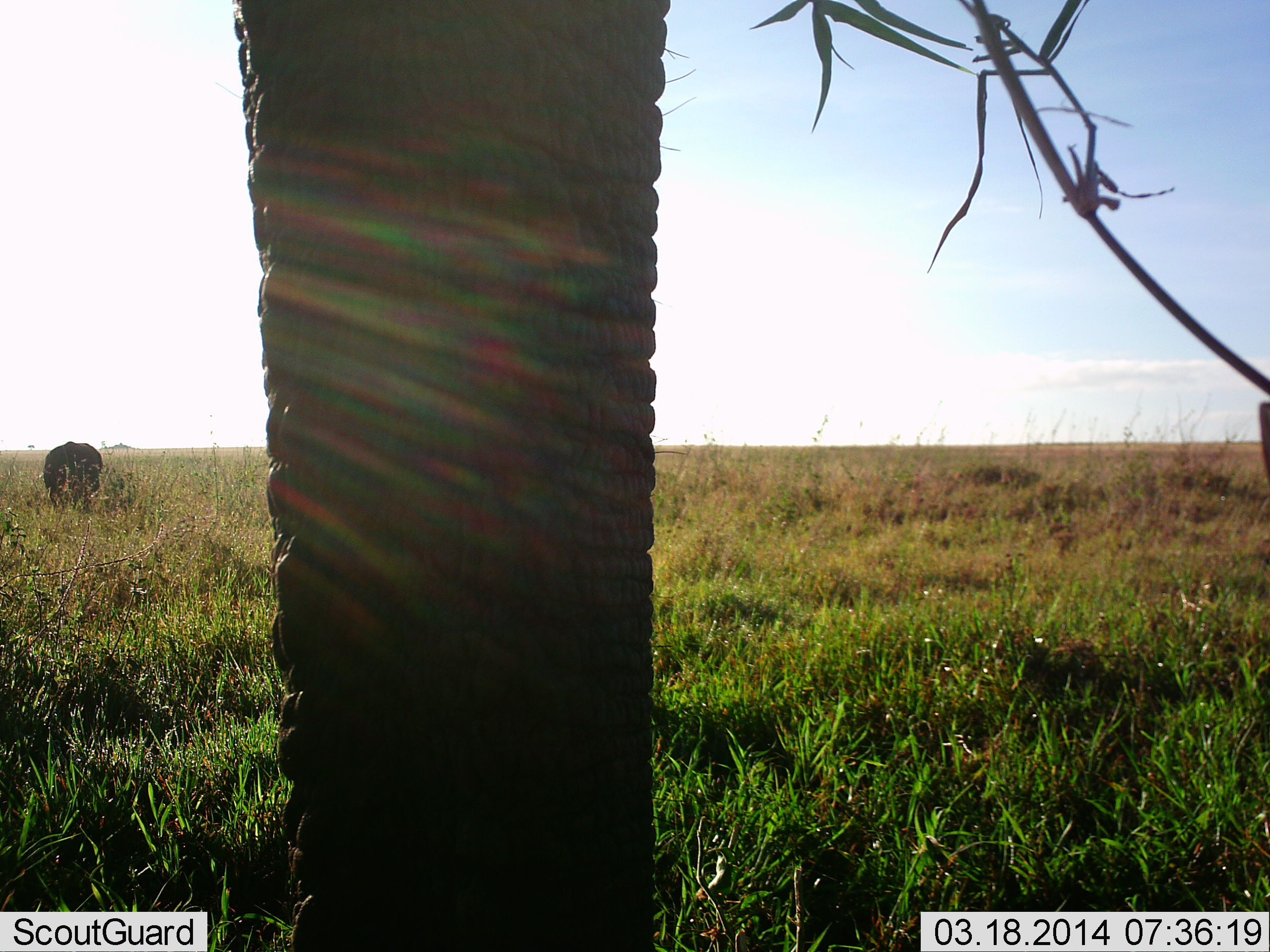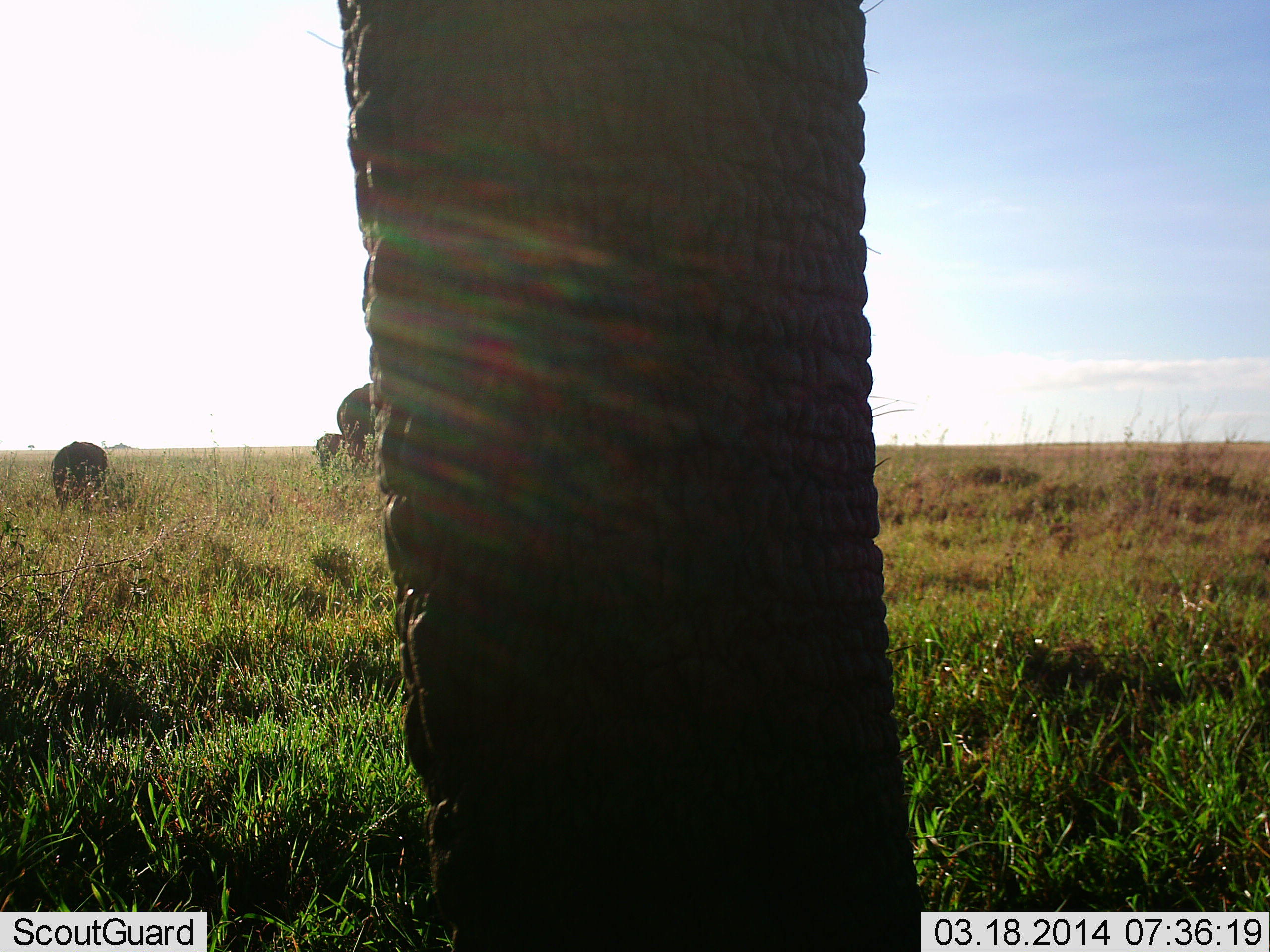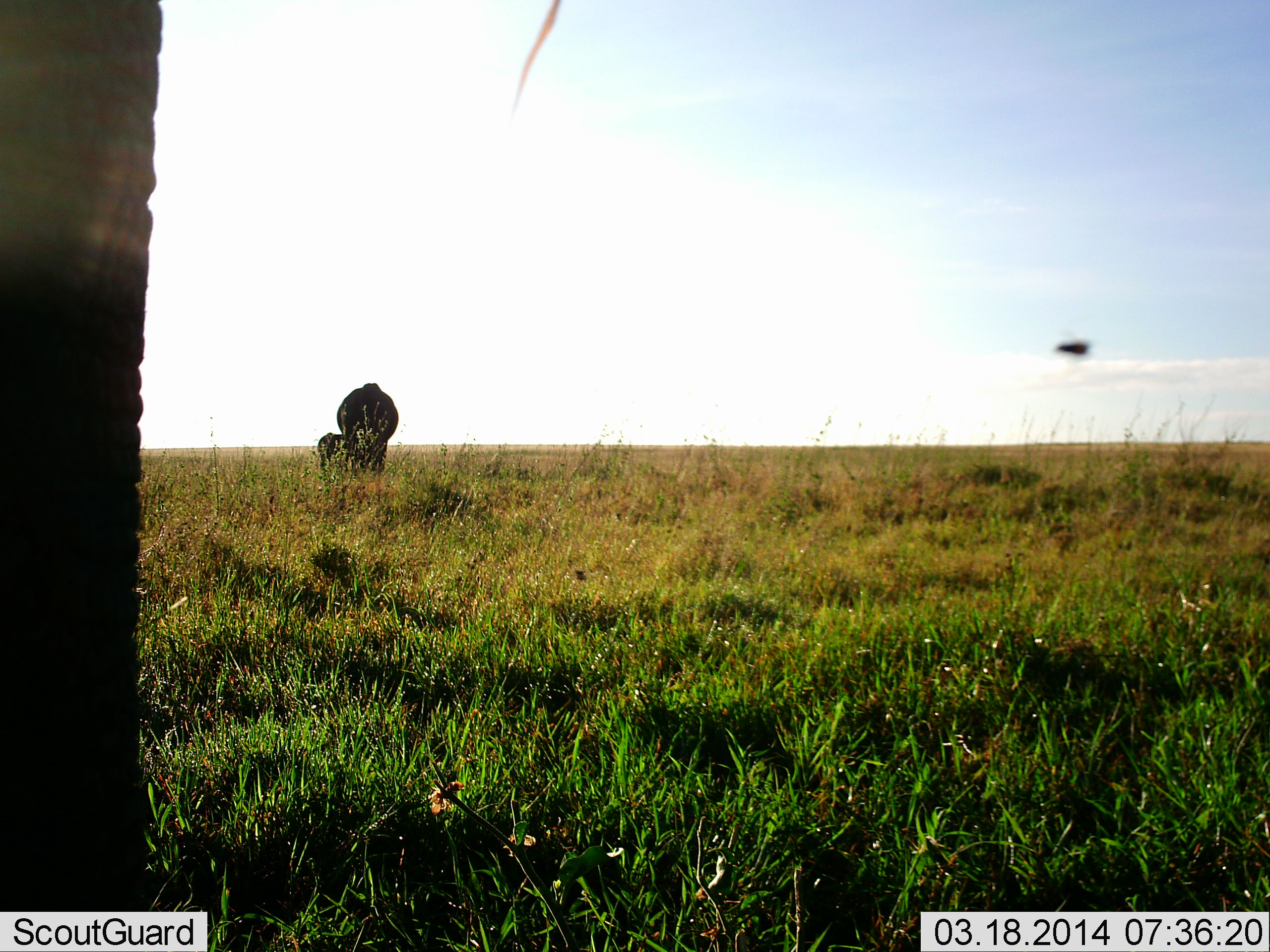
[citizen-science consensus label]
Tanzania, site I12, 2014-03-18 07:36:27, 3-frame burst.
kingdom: Animalia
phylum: Chordata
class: Mammalia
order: Proboscidea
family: Elephantidae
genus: Loxodonta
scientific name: Loxodonta africana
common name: african bush elephant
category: elephant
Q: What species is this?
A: Elephant (african bush elephant) (Loxodonta africana).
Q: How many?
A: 4.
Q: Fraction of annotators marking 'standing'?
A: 90%.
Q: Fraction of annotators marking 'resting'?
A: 0%.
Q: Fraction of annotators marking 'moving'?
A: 40%.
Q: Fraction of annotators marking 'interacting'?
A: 0%.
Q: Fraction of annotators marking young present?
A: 80%.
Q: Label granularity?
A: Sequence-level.